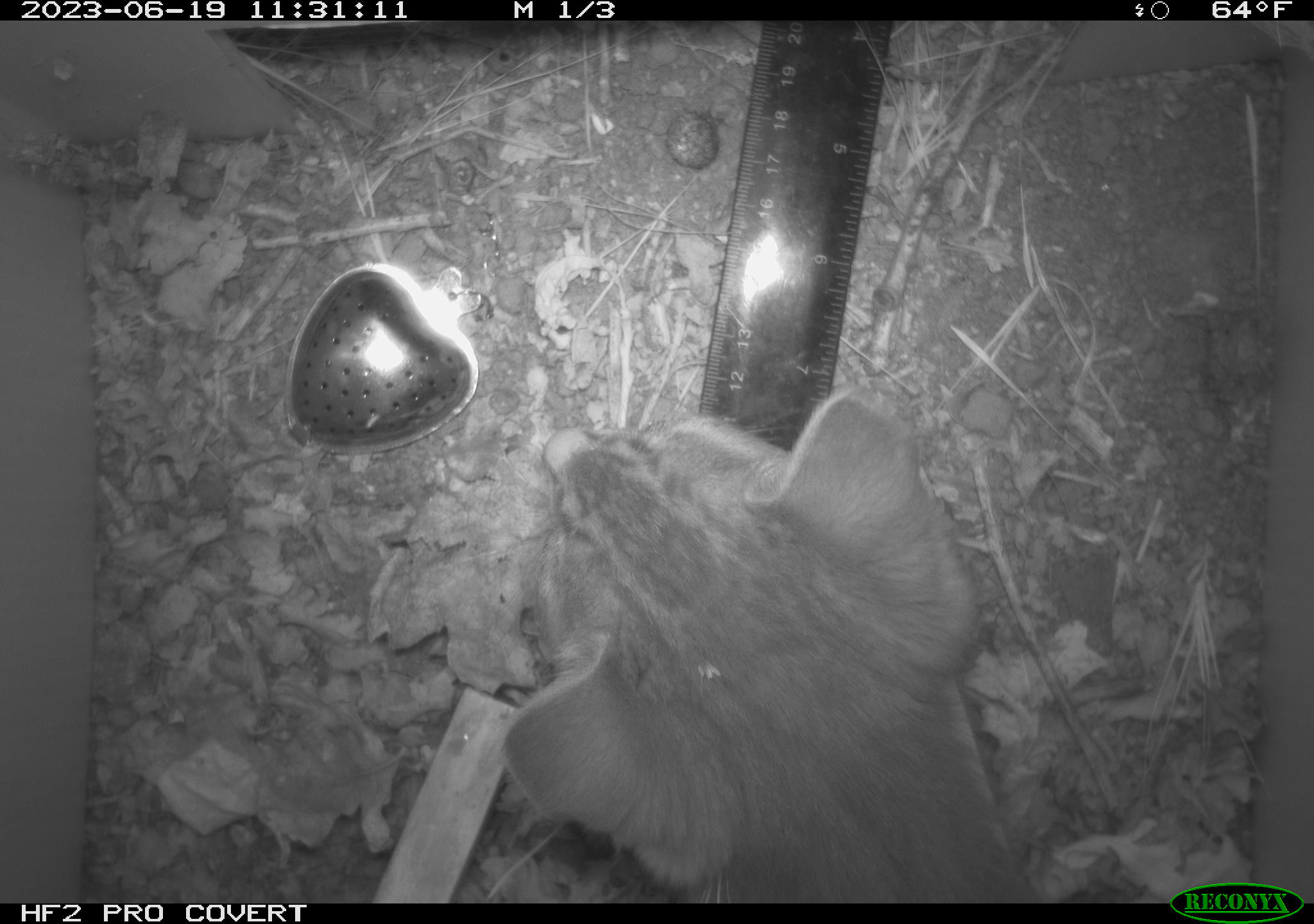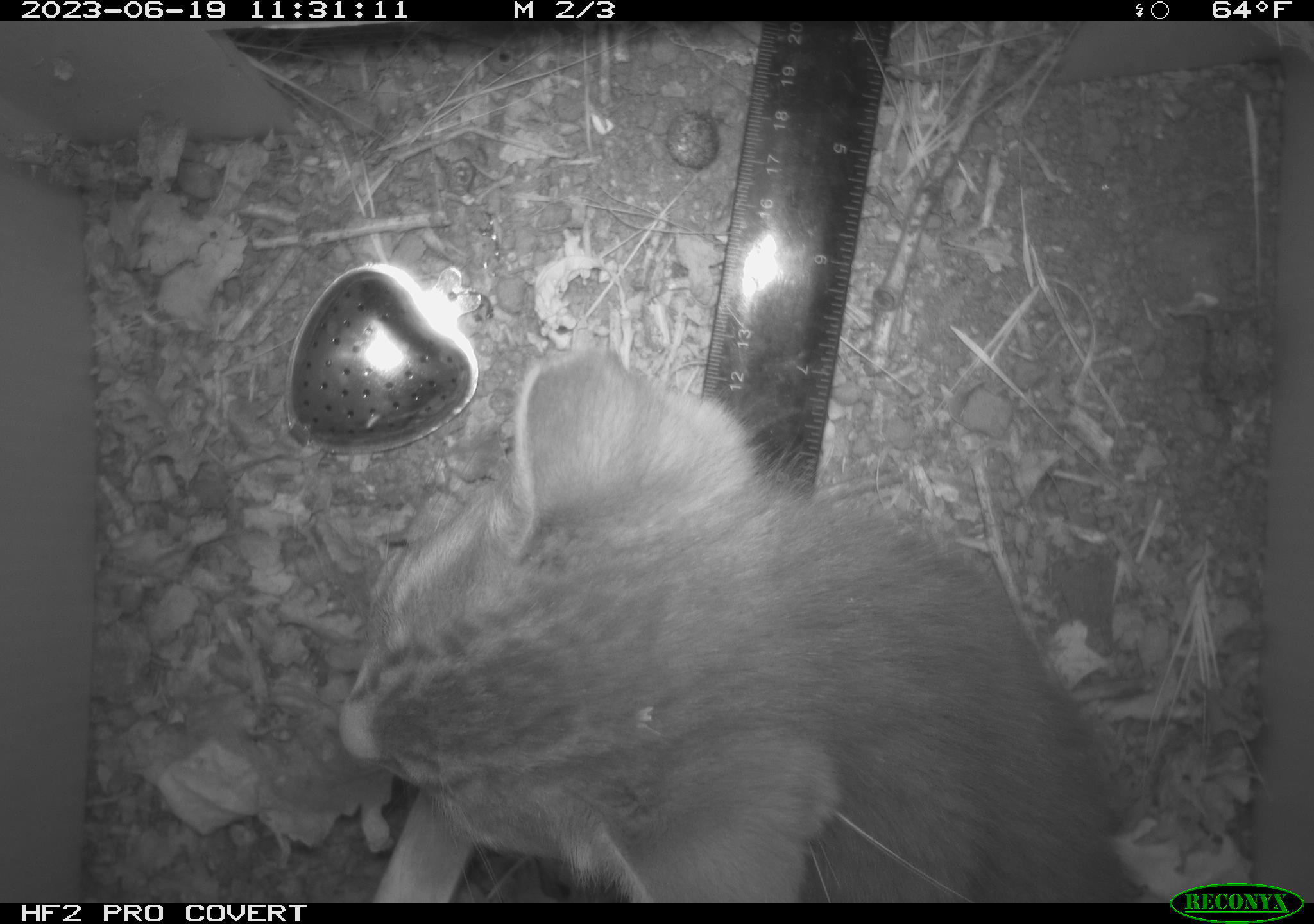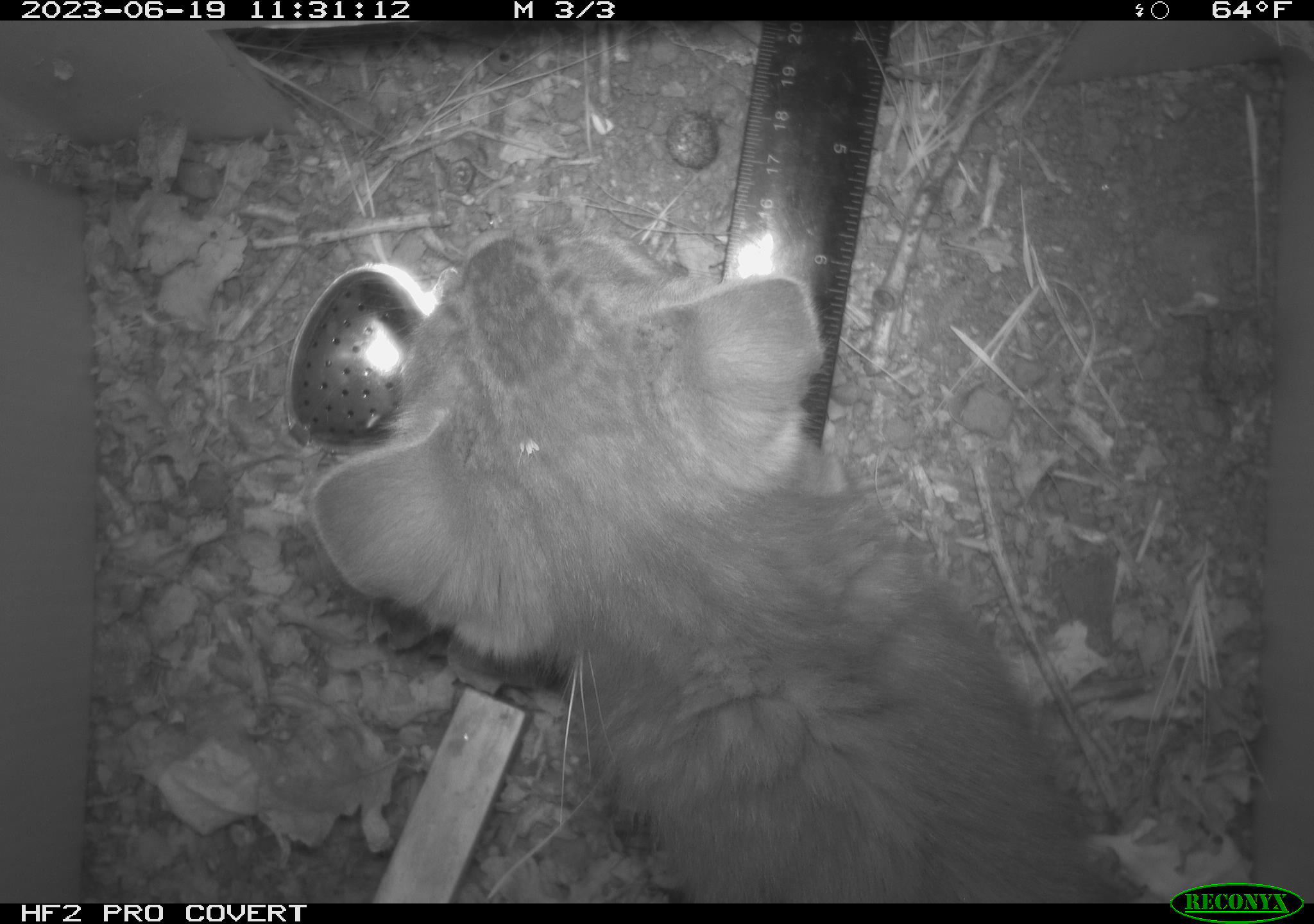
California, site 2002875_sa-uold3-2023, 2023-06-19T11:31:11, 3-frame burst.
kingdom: Animalia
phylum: Chordata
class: Mammalia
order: Carnivora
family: Felidae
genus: Felis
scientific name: Felis catus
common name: domestic cat